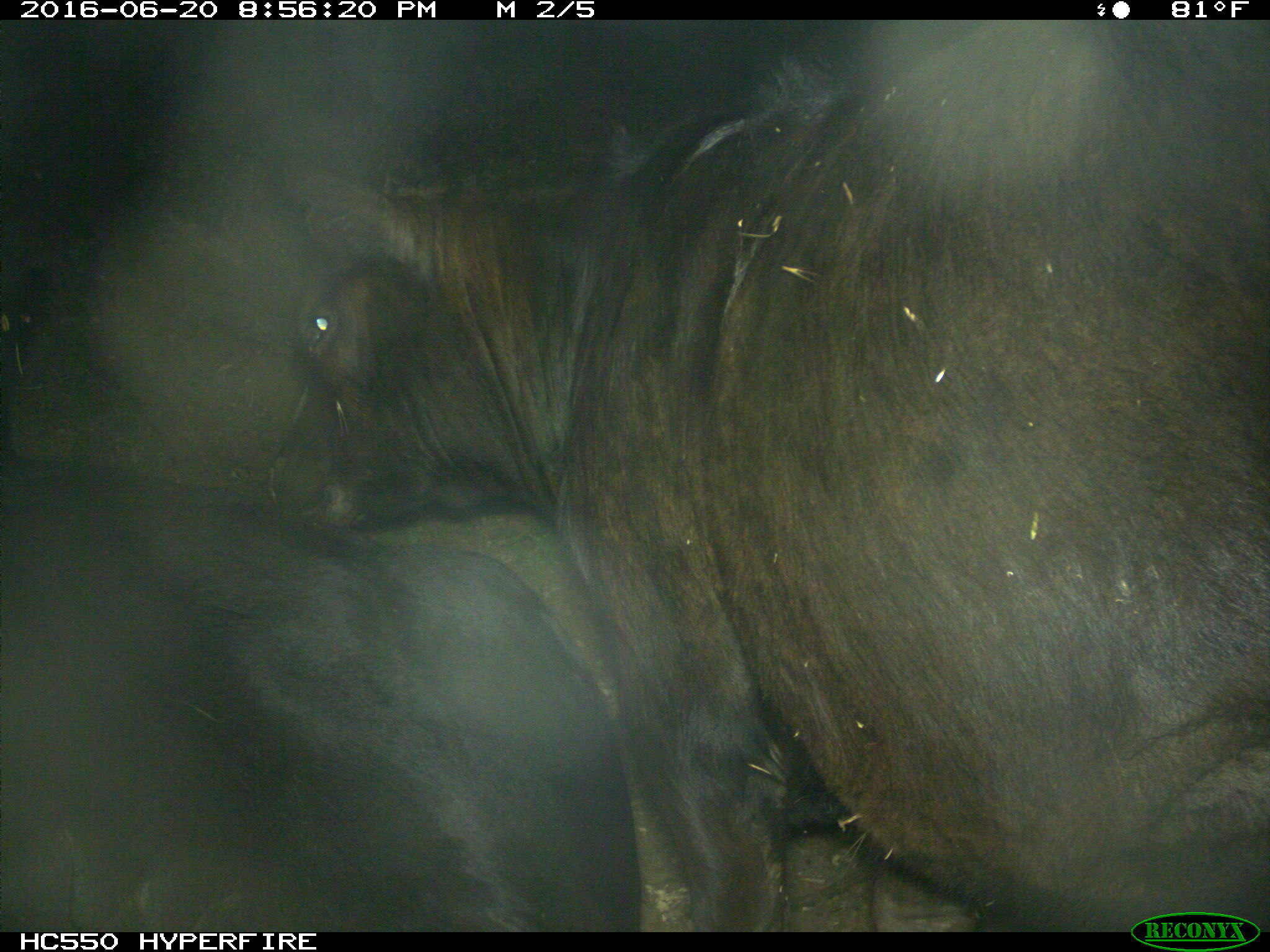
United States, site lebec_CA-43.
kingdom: Animalia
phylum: Chordata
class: Mammalia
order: Artiodactyla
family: Bovidae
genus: Bos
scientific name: Bos taurus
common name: domestic cow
Bos taurus (domestic cow).